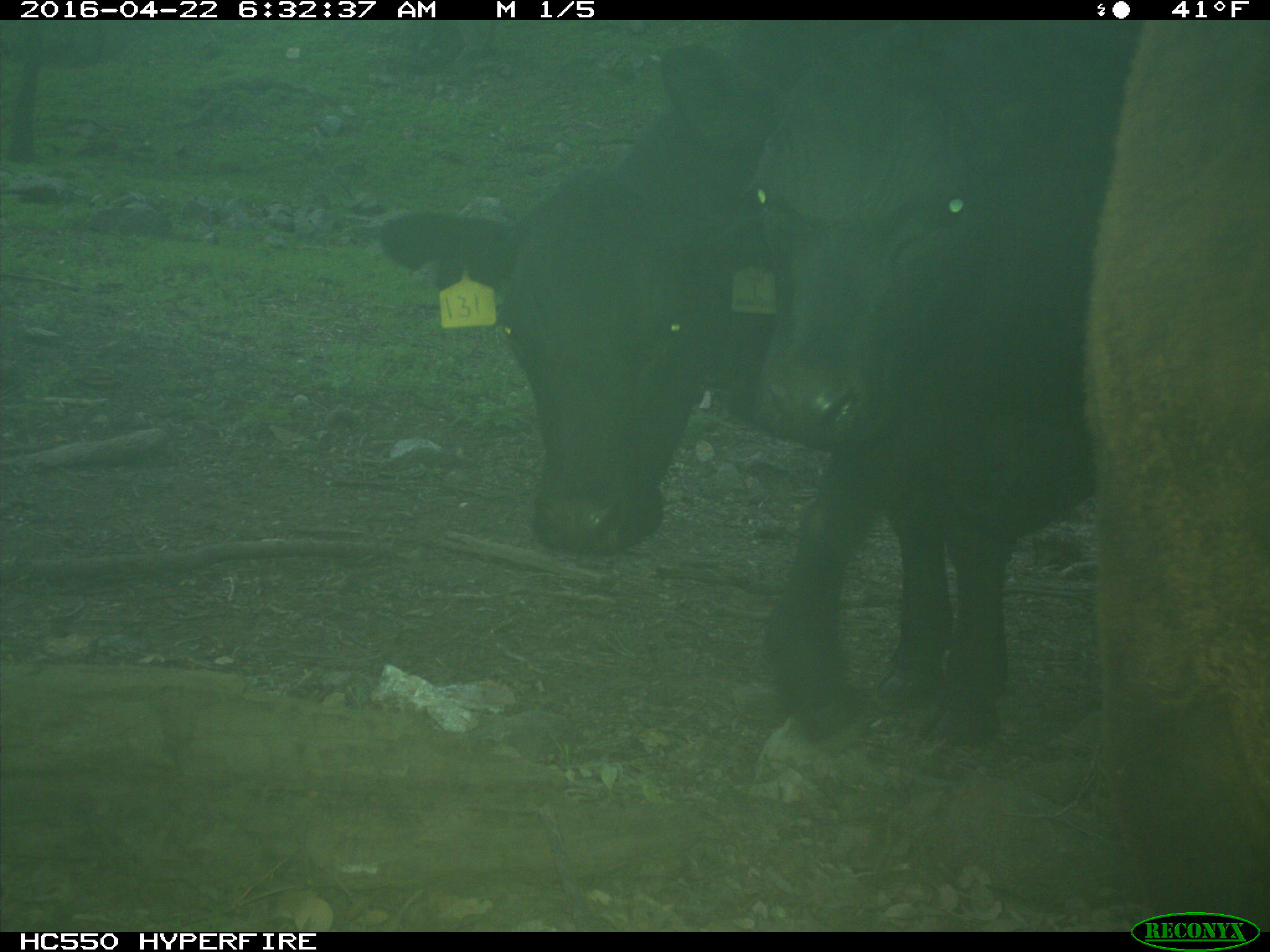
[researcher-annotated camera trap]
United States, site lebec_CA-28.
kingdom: Animalia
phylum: Chordata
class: Mammalia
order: Artiodactyla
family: Bovidae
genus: Bos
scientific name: Bos taurus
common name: domestic cow